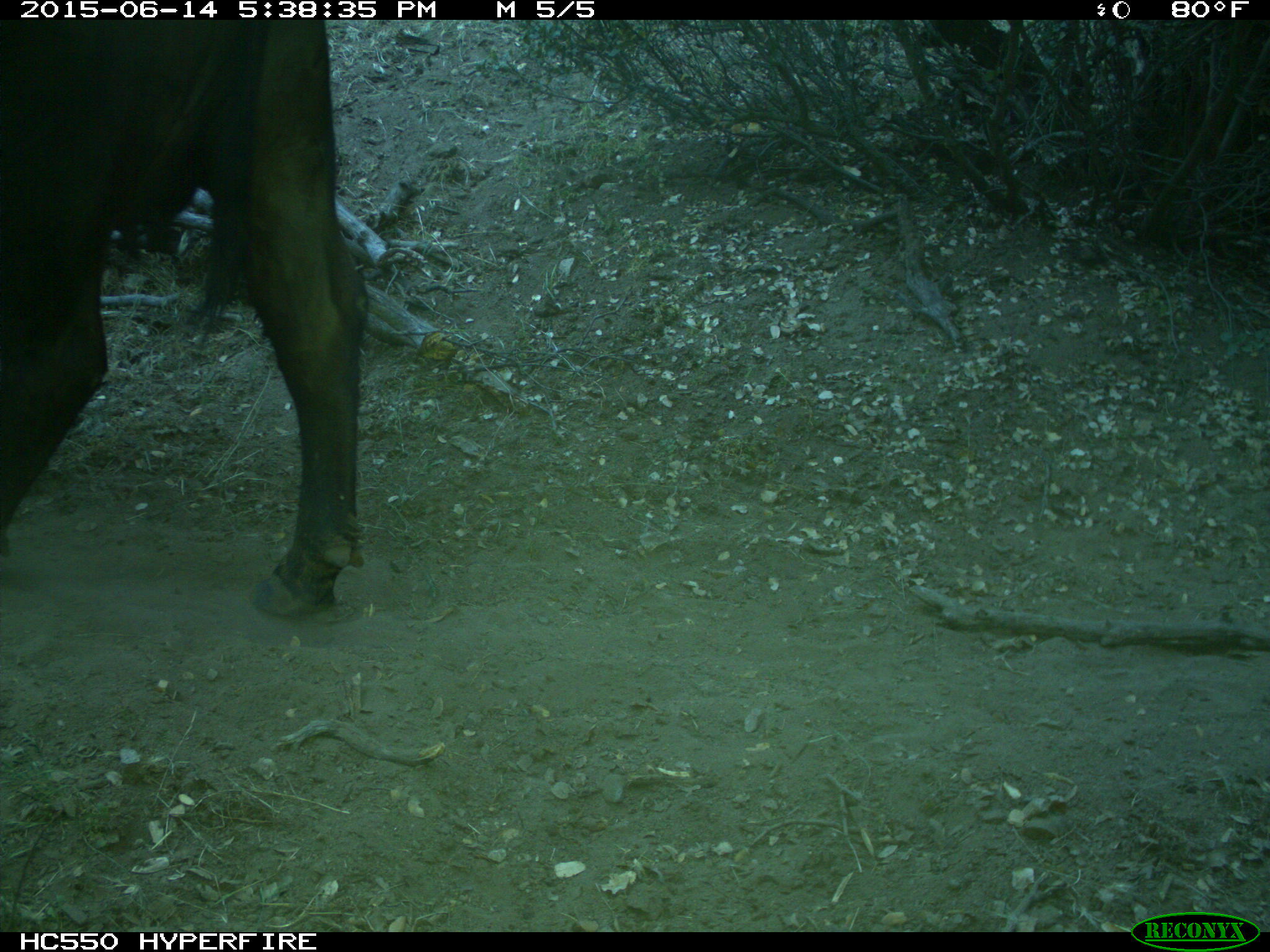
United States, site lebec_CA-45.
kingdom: Animalia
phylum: Chordata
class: Mammalia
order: Artiodactyla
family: Bovidae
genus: Bos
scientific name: Bos taurus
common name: domestic cow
Bos taurus (domestic cow).